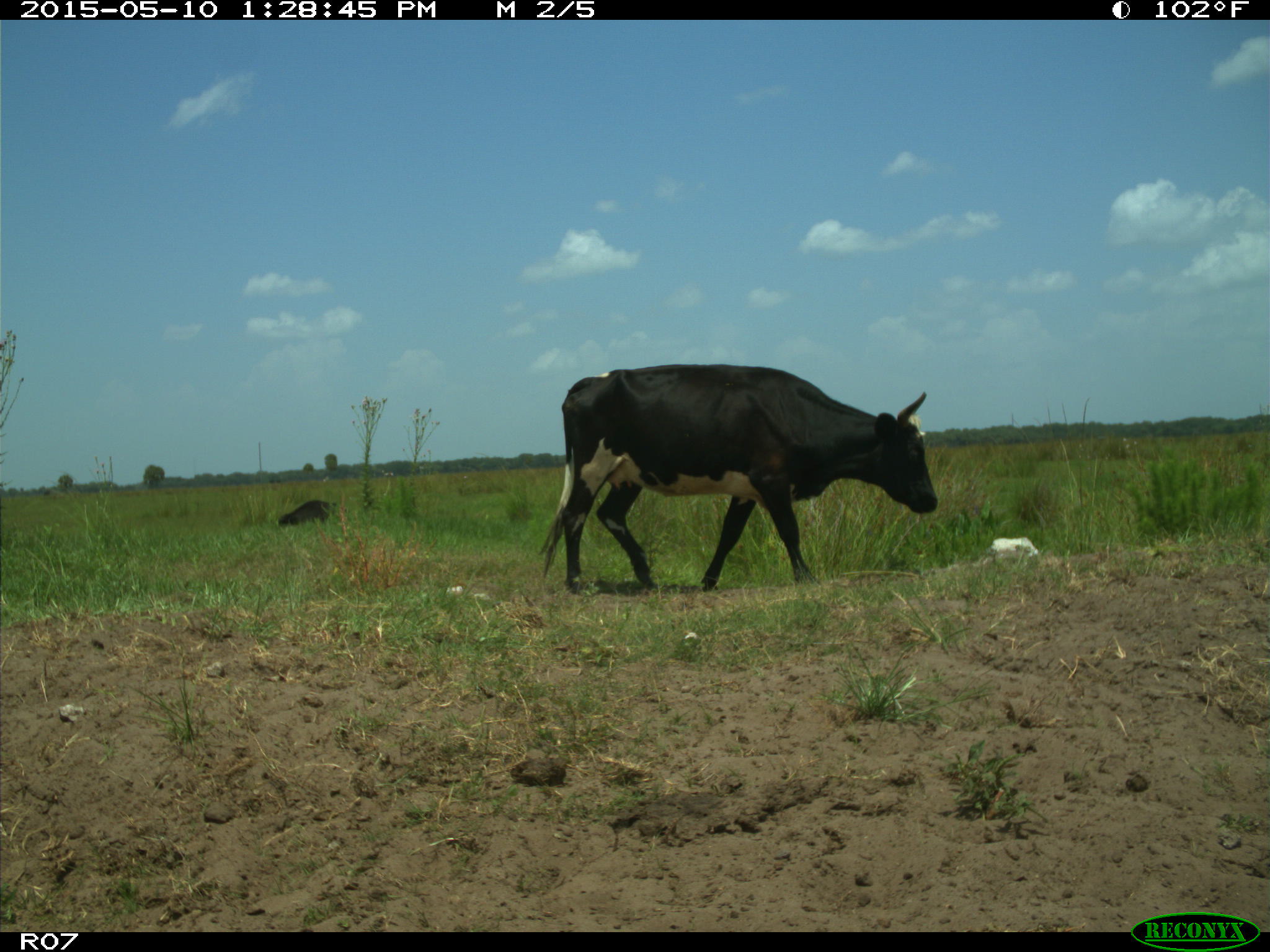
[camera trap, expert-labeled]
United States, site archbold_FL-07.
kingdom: Animalia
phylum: Chordata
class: Mammalia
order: Artiodactyla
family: Bovidae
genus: Bos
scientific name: Bos taurus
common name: domestic cow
Bos taurus (domestic cow).